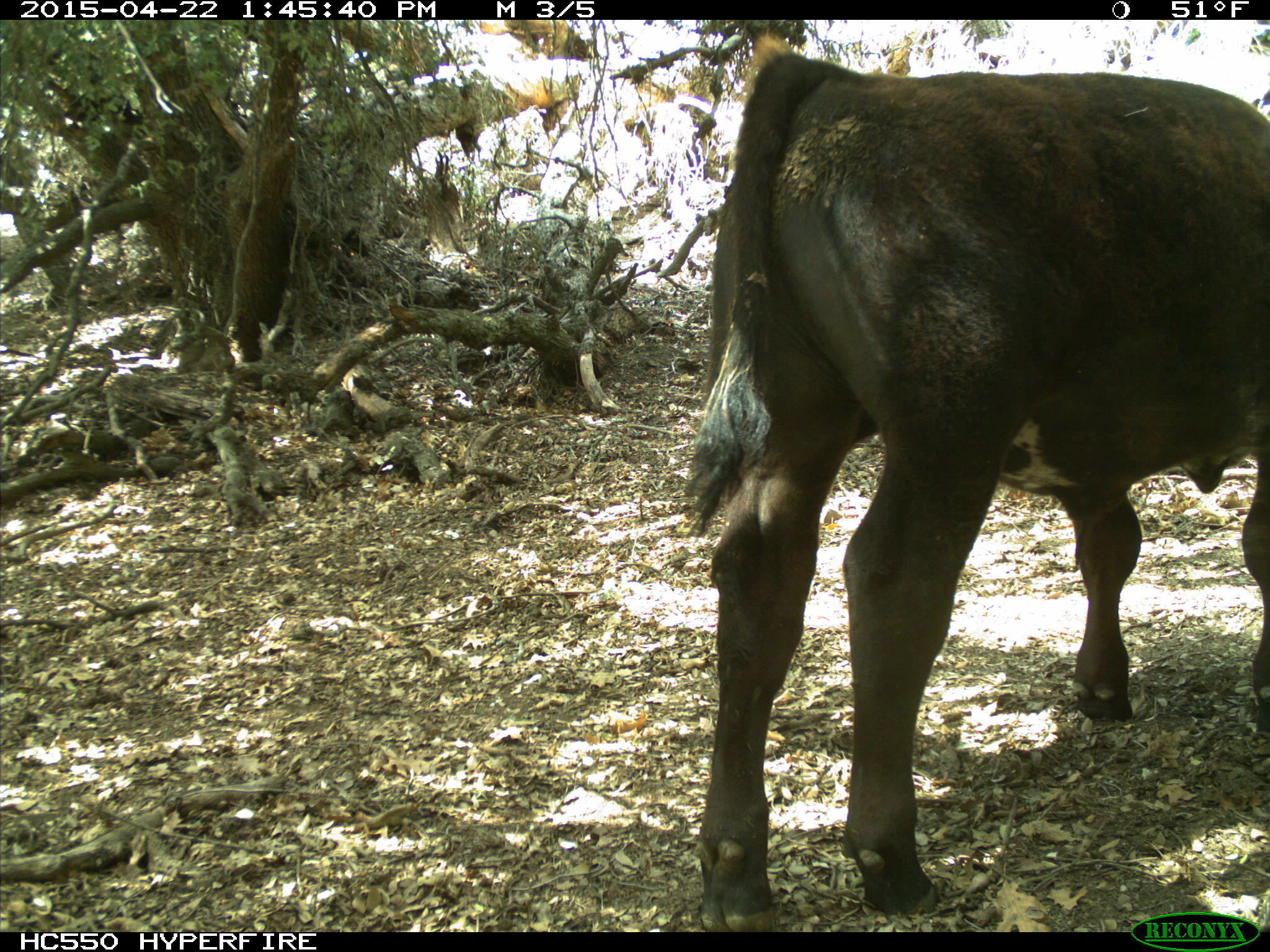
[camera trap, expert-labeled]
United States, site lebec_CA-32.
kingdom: Animalia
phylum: Chordata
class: Mammalia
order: Artiodactyla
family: Bovidae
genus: Bos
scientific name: Bos taurus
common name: domestic cow